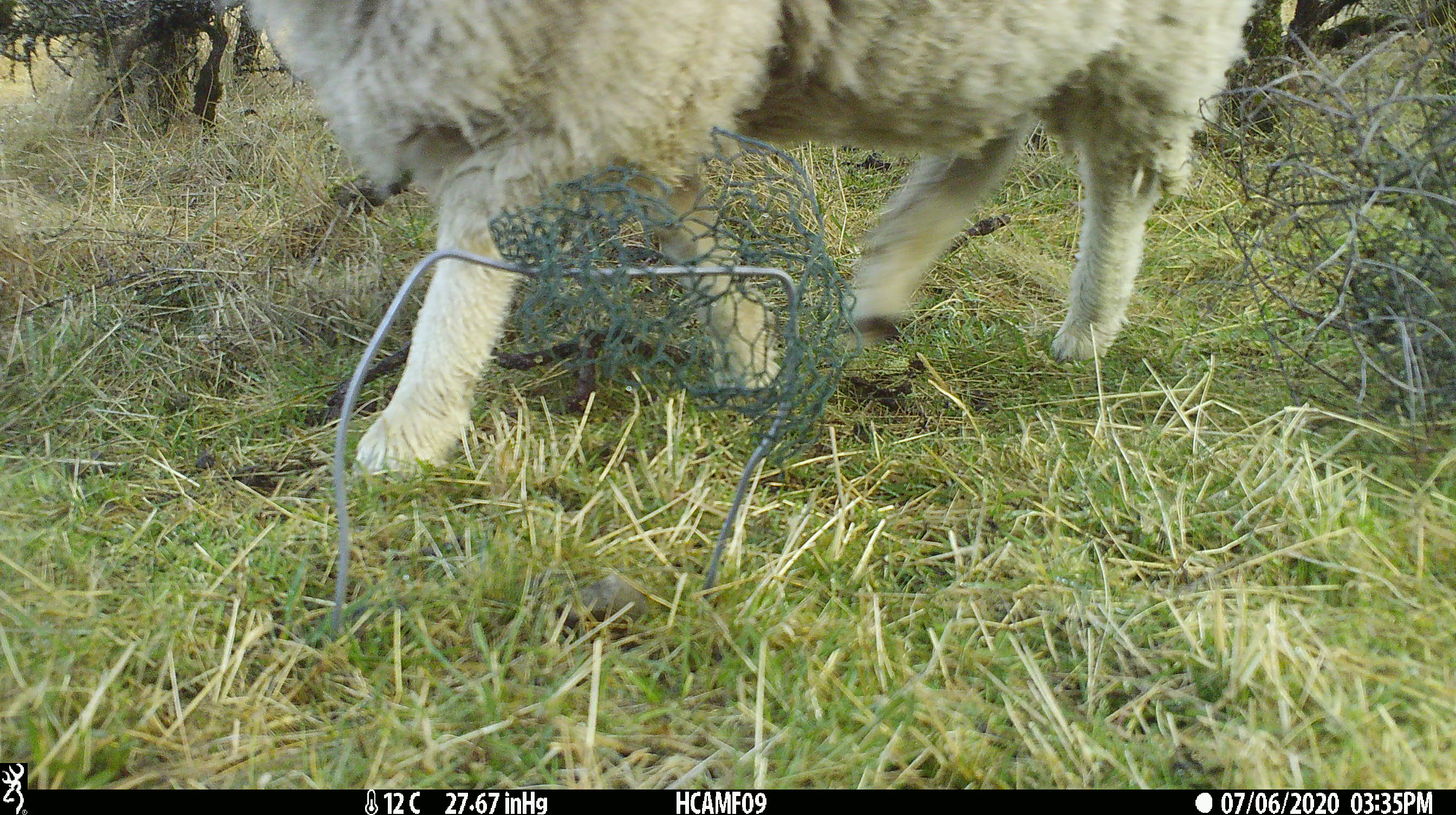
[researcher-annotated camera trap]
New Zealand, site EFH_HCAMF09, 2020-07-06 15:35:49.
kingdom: Animalia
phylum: Chordata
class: Mammalia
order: Artiodactyla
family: Bovidae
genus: Ovis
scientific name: Ovis aries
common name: domestic sheep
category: sheep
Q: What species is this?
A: Sheep (domestic sheep) (Ovis aries).